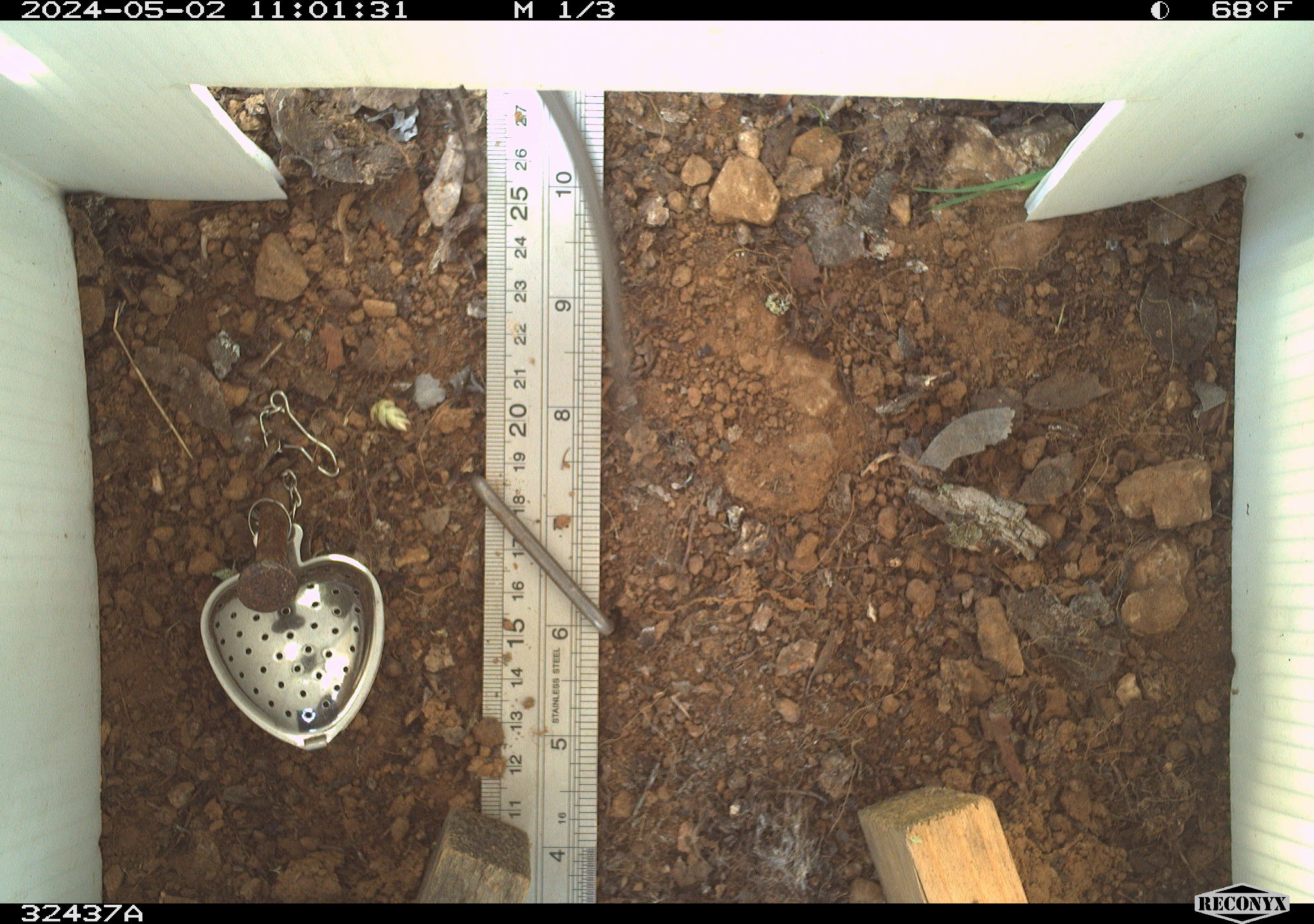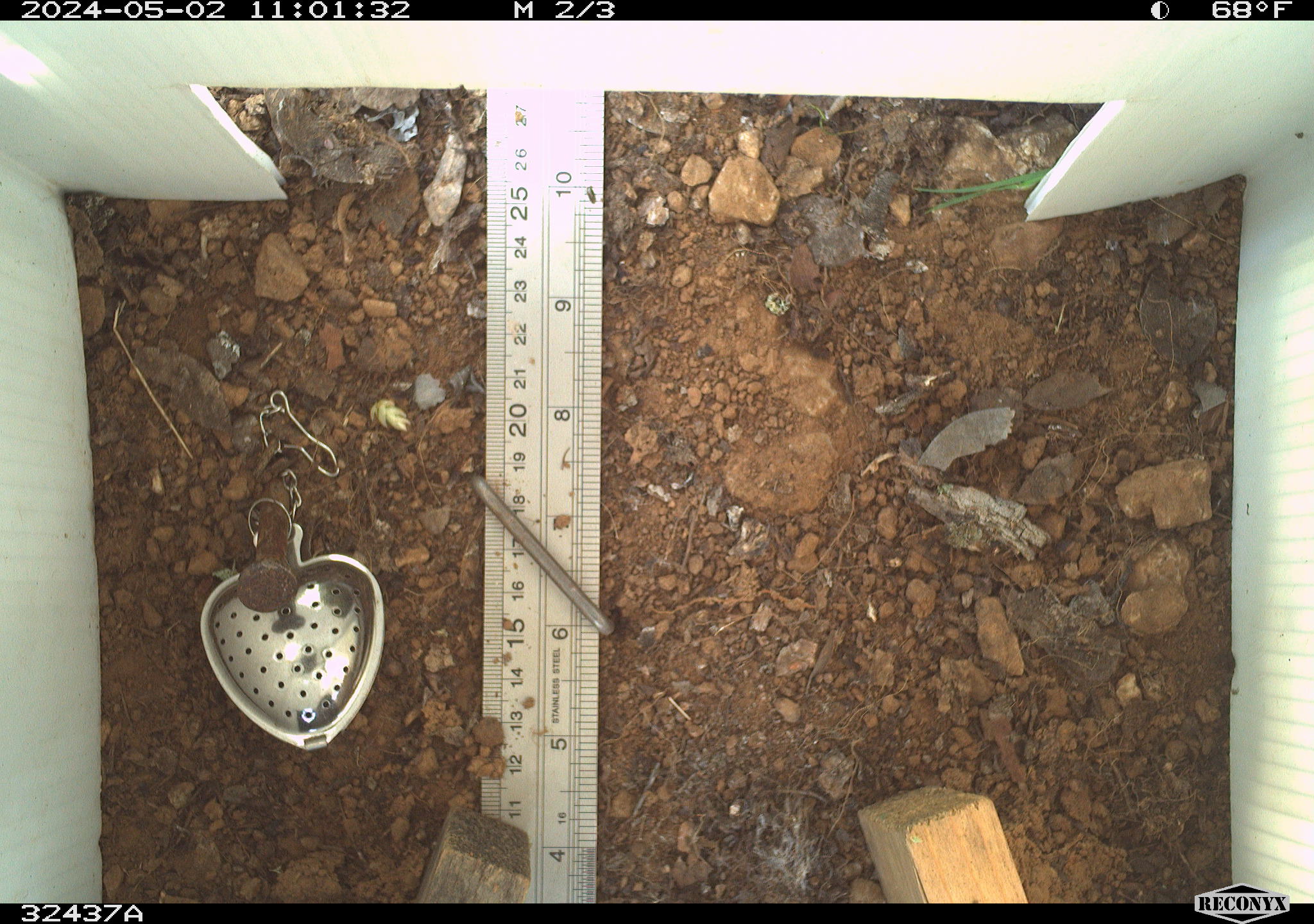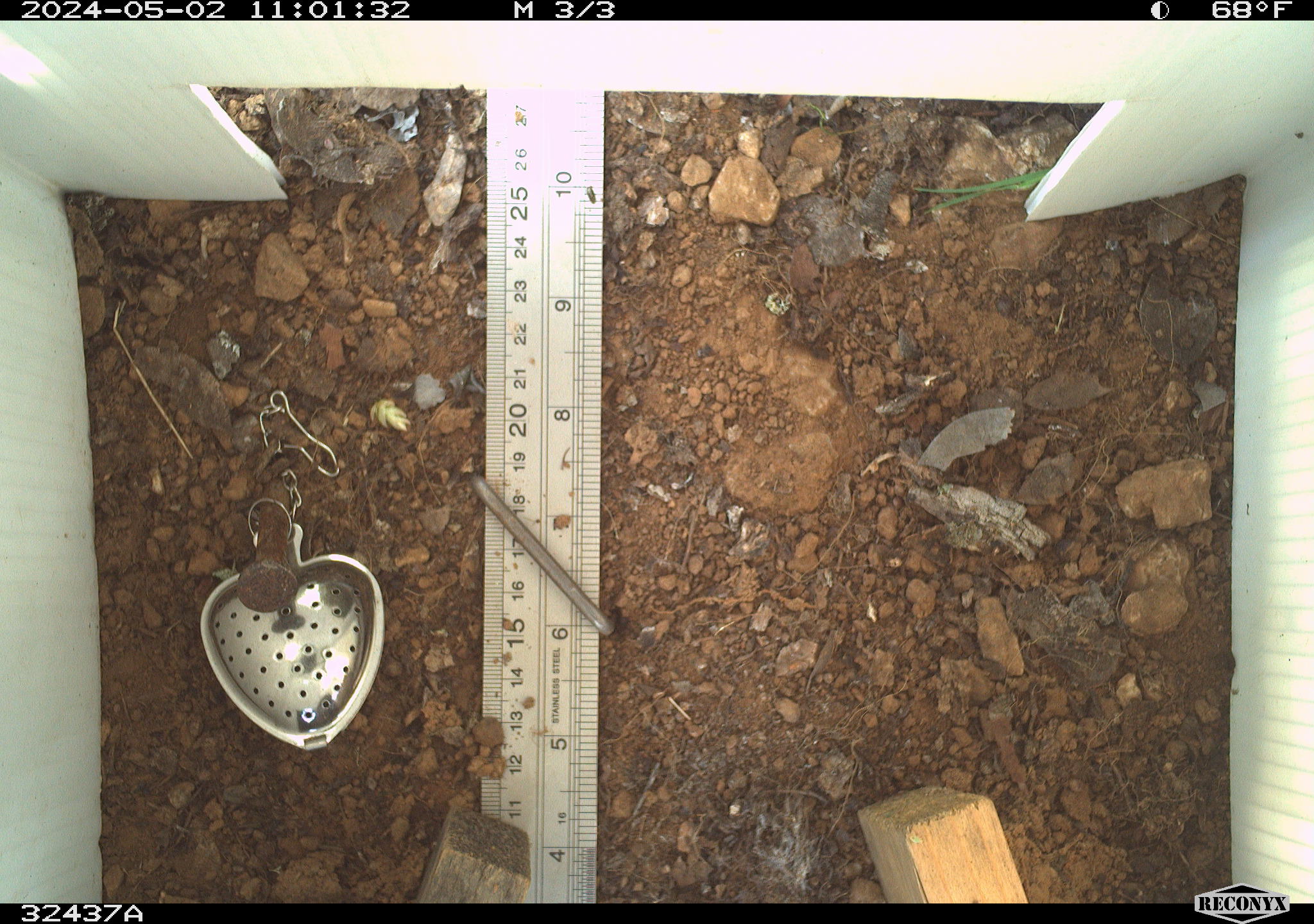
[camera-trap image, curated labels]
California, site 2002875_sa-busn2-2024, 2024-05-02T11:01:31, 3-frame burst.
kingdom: Animalia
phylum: Chordata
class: Reptilia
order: Squamata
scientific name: Squamata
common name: lizards and snakes